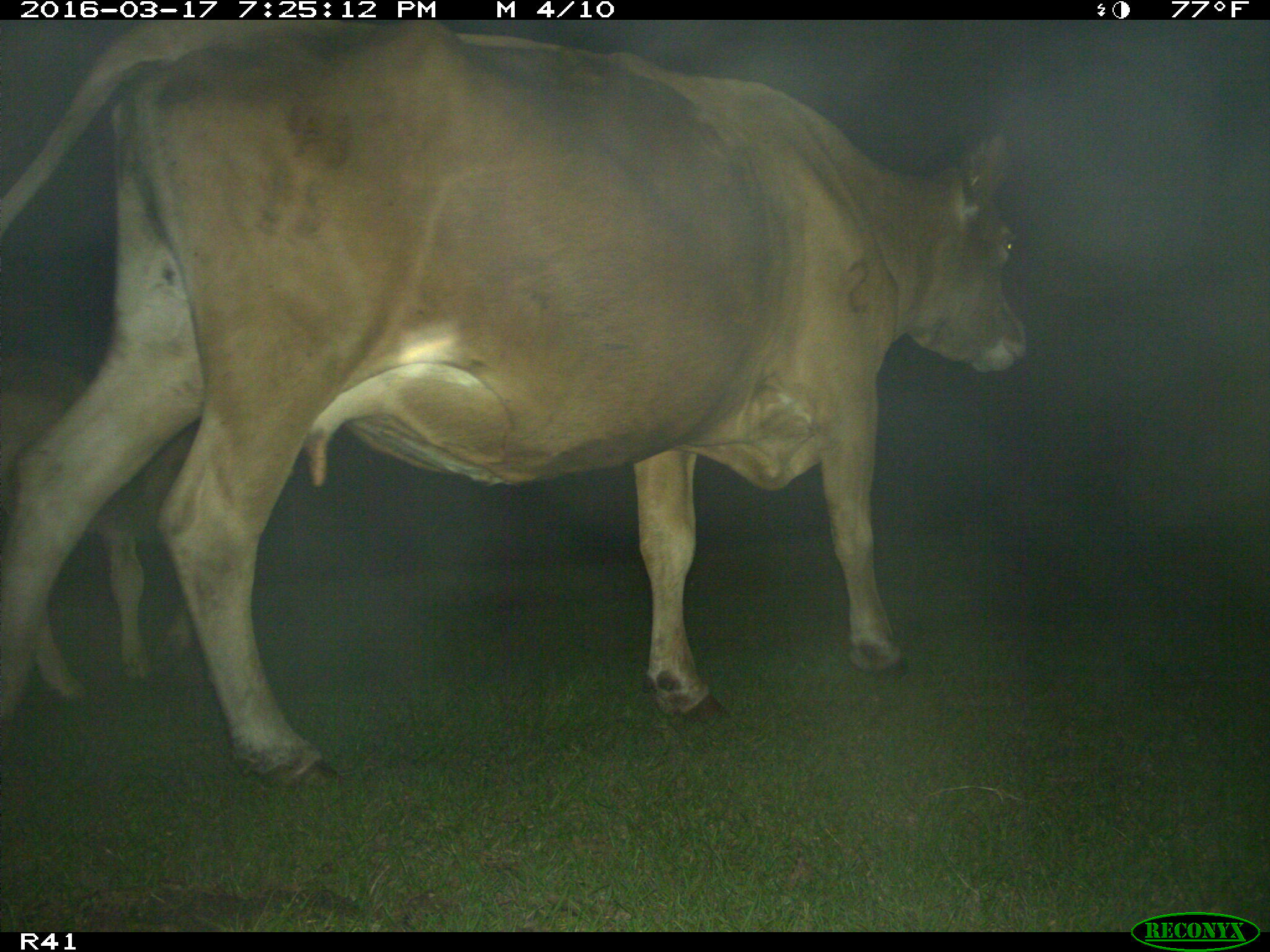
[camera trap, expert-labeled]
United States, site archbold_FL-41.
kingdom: Animalia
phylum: Chordata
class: Mammalia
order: Artiodactyla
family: Bovidae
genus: Bos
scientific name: Bos taurus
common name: domestic cow